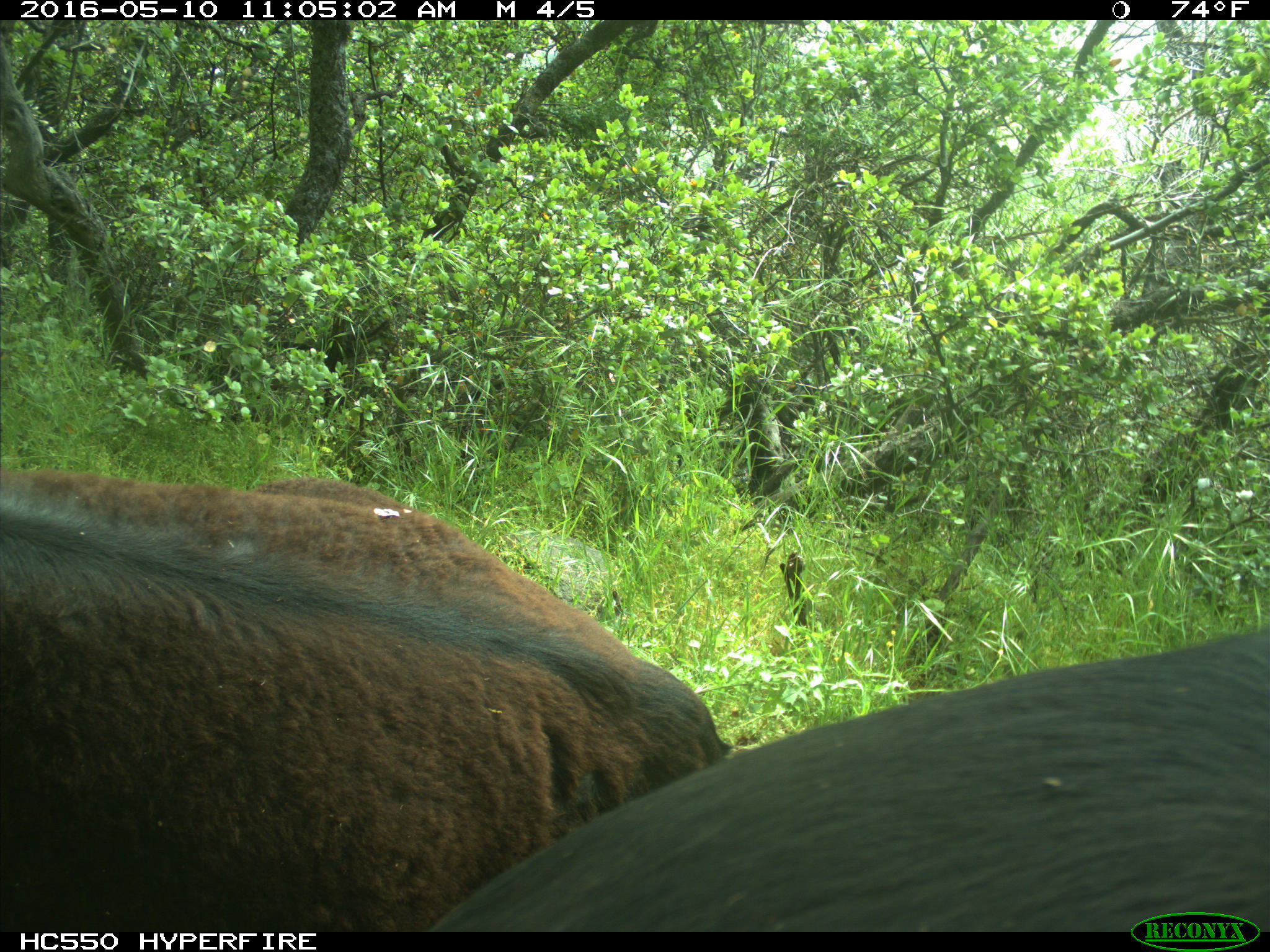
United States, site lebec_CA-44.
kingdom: Animalia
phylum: Chordata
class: Mammalia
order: Artiodactyla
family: Bovidae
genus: Bos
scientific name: Bos taurus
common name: domestic cow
Bos taurus (domestic cow).